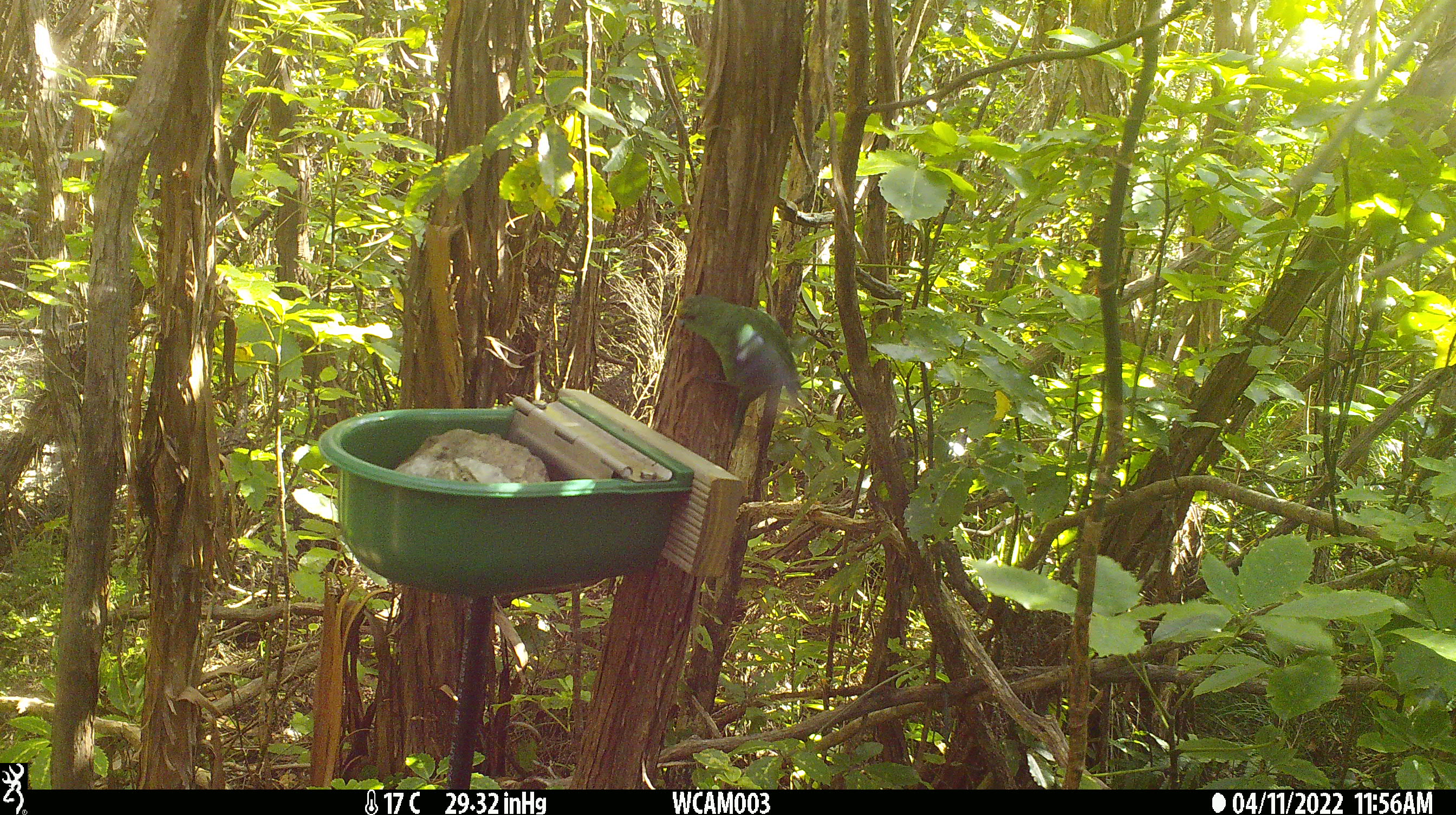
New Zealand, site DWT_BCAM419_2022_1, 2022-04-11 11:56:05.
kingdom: Animalia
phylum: Chordata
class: Aves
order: Psittaciformes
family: Psittaculidae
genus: Cyanoramphus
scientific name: Cyanoramphus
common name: parakeet